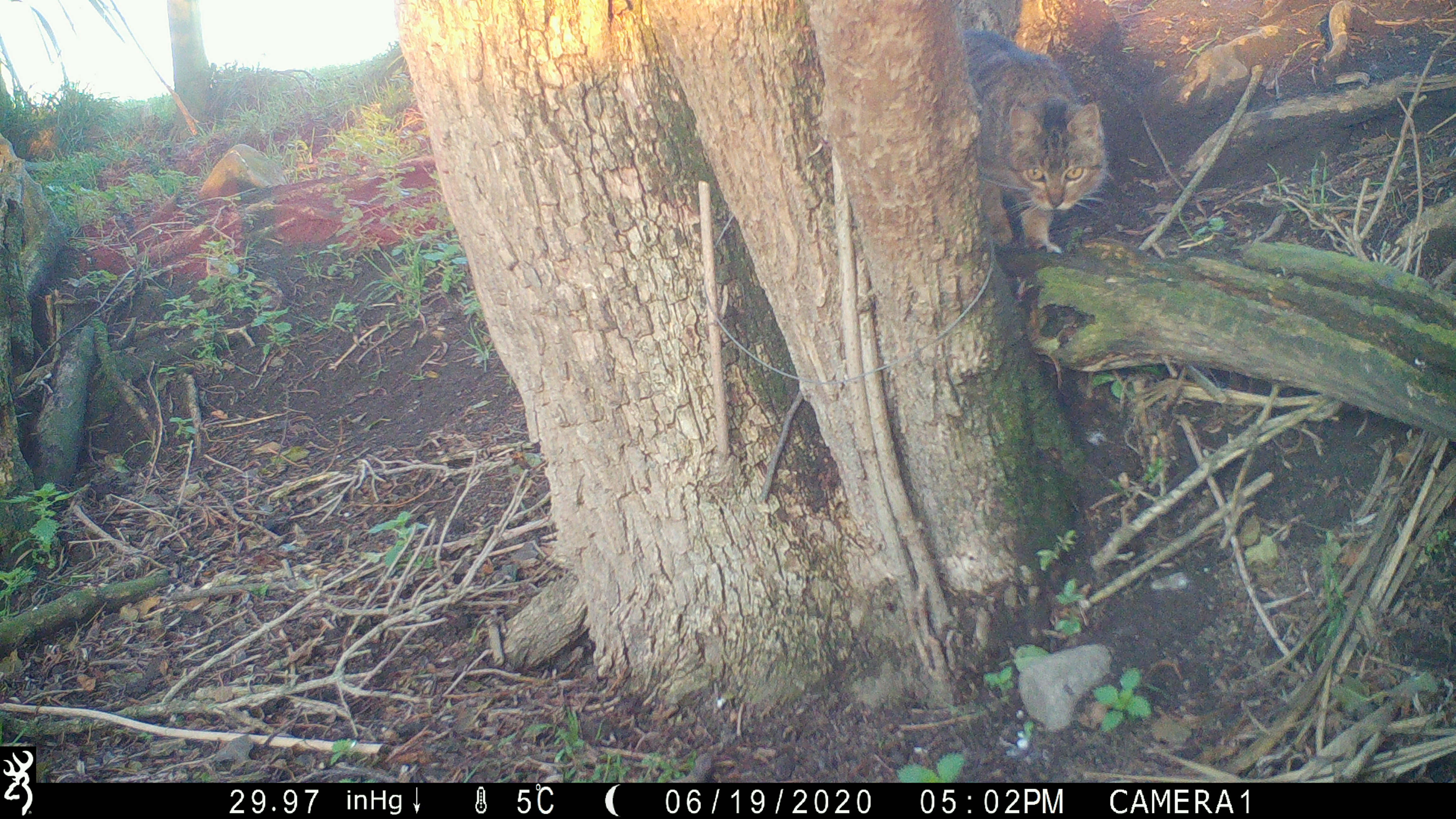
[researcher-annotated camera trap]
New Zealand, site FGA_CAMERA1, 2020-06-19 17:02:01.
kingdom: Animalia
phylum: Chordata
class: Mammalia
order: Carnivora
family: Felidae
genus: Felis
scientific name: Felis catus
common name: domestic cat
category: cat